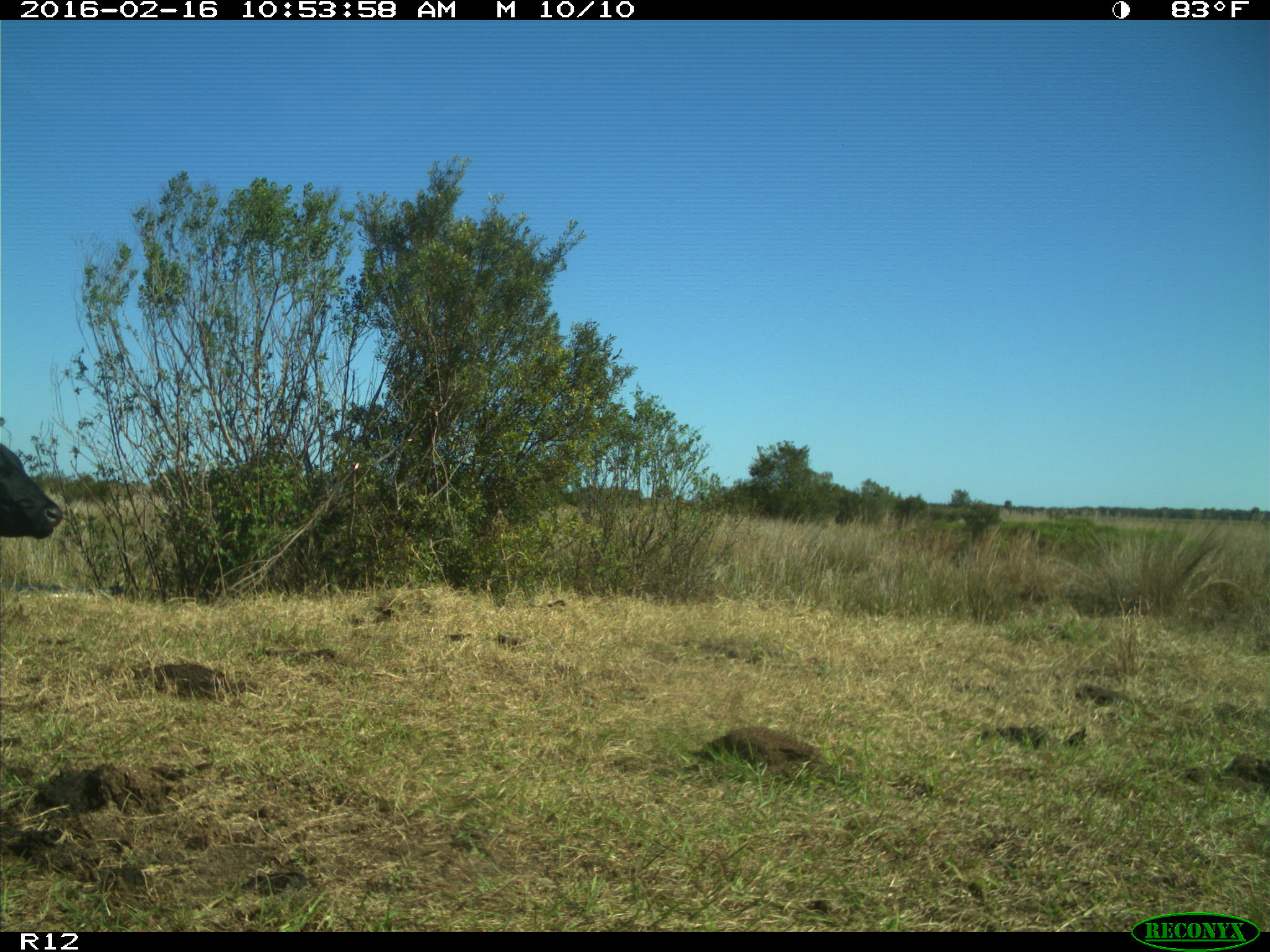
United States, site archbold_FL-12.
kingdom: Animalia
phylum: Chordata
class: Mammalia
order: Artiodactyla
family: Bovidae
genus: Bos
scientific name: Bos taurus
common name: domestic cow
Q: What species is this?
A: Bos taurus (domestic cow).